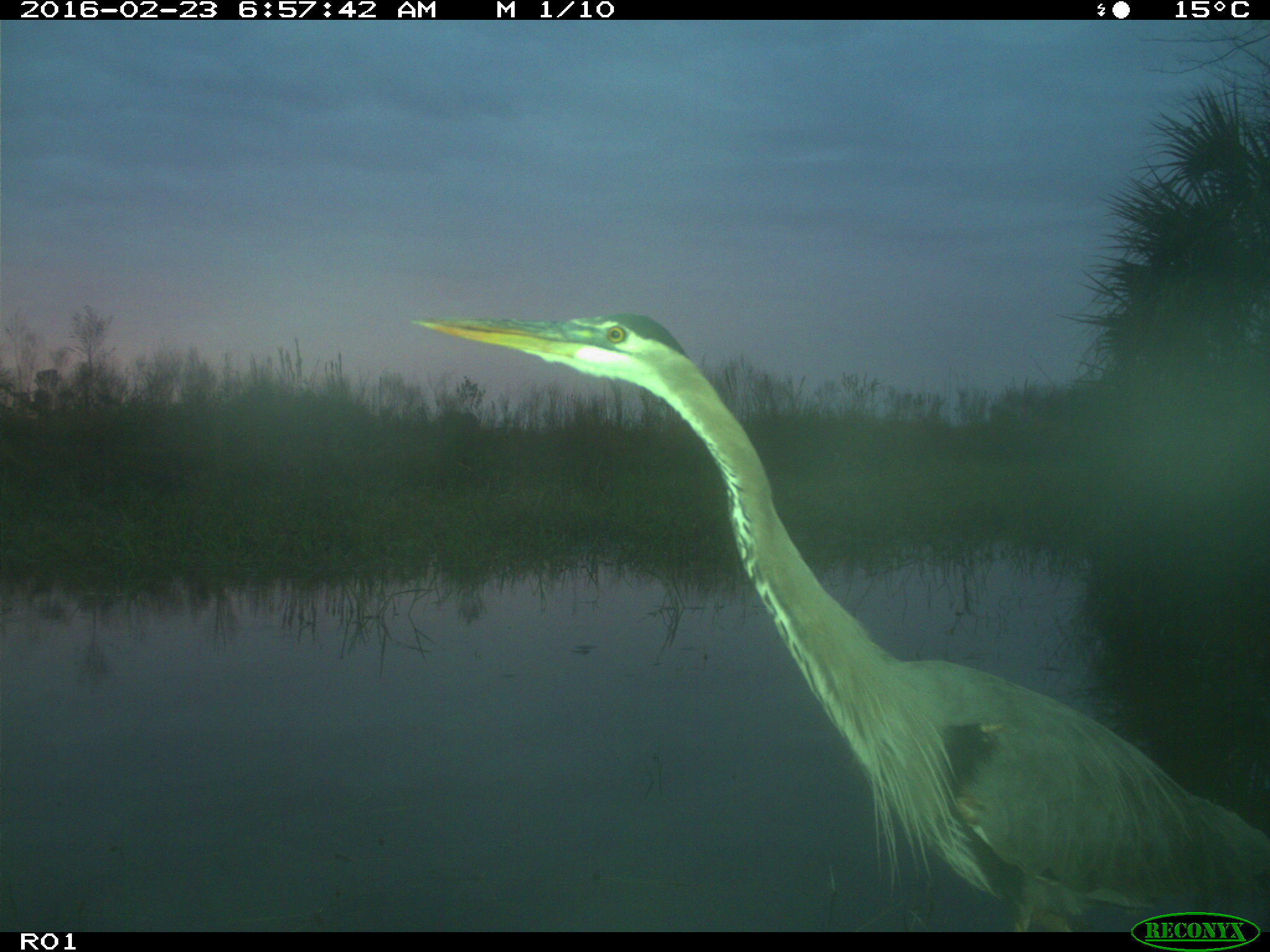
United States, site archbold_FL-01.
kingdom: Animalia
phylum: Chordata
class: Aves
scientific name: Aves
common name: birds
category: unidentified bird